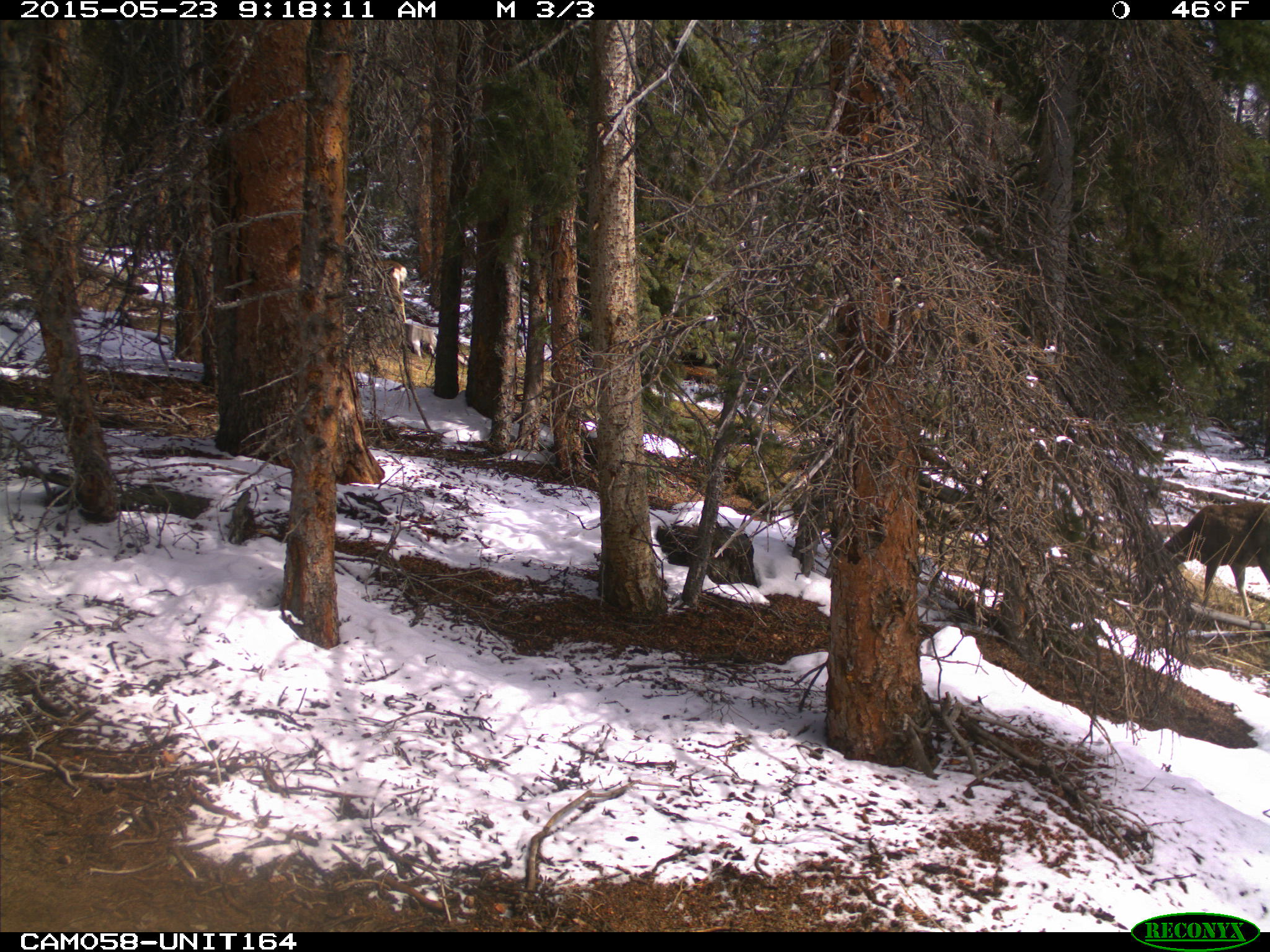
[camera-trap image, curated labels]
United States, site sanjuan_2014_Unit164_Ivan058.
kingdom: Animalia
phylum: Chordata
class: Mammalia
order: Artiodactyla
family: Cervidae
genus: Odocoileus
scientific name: Odocoileus hemionus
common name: mule deer